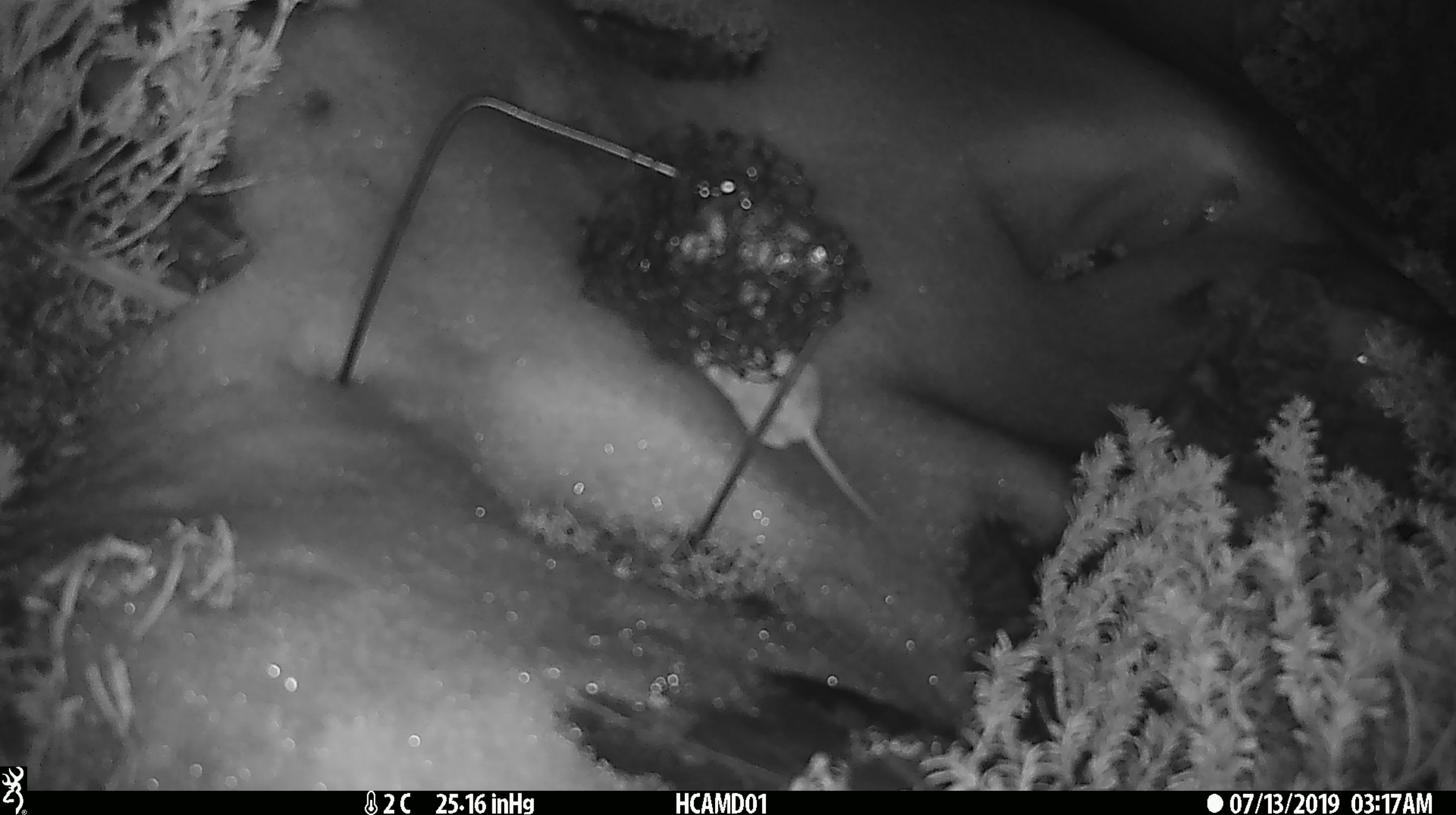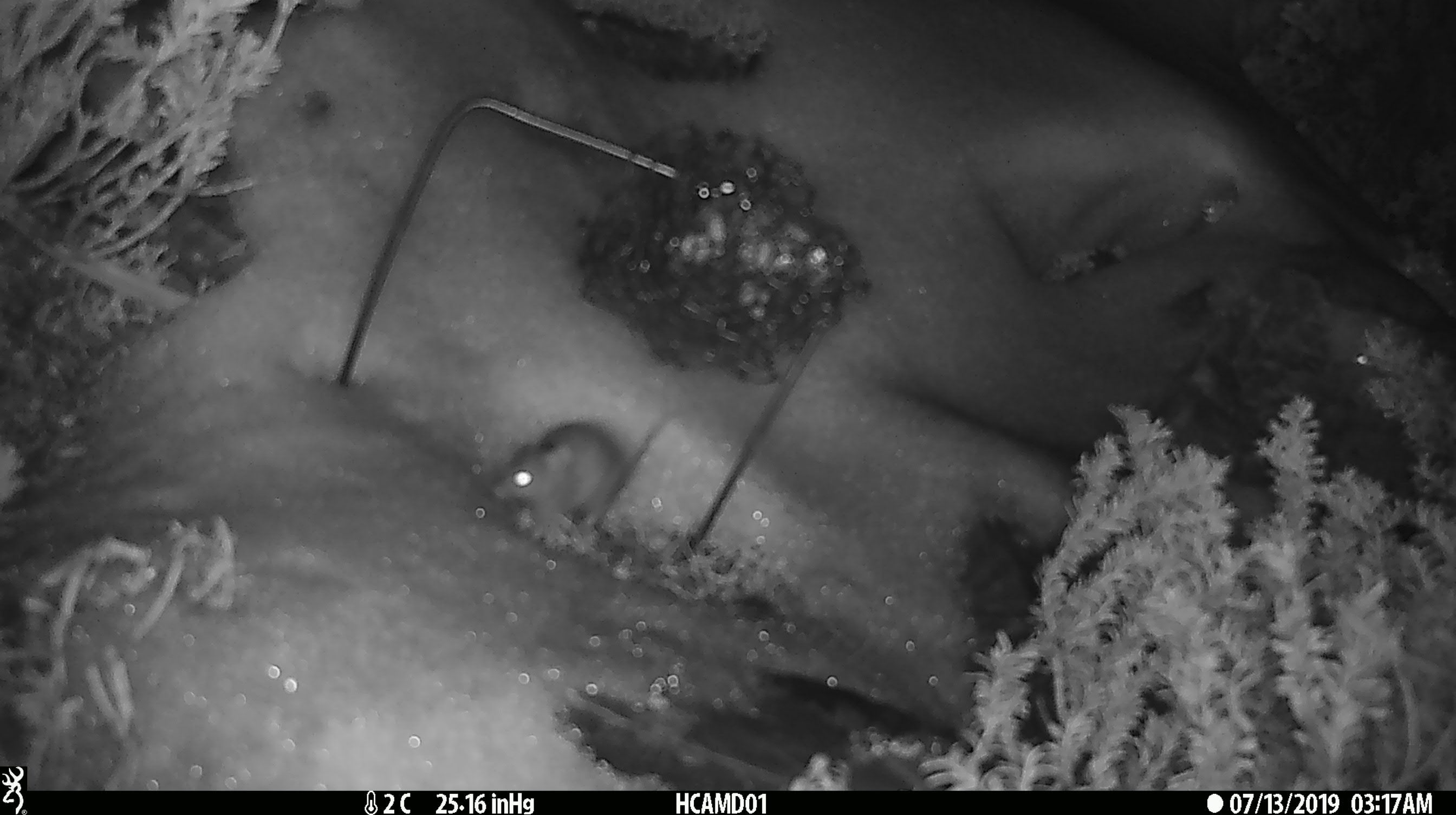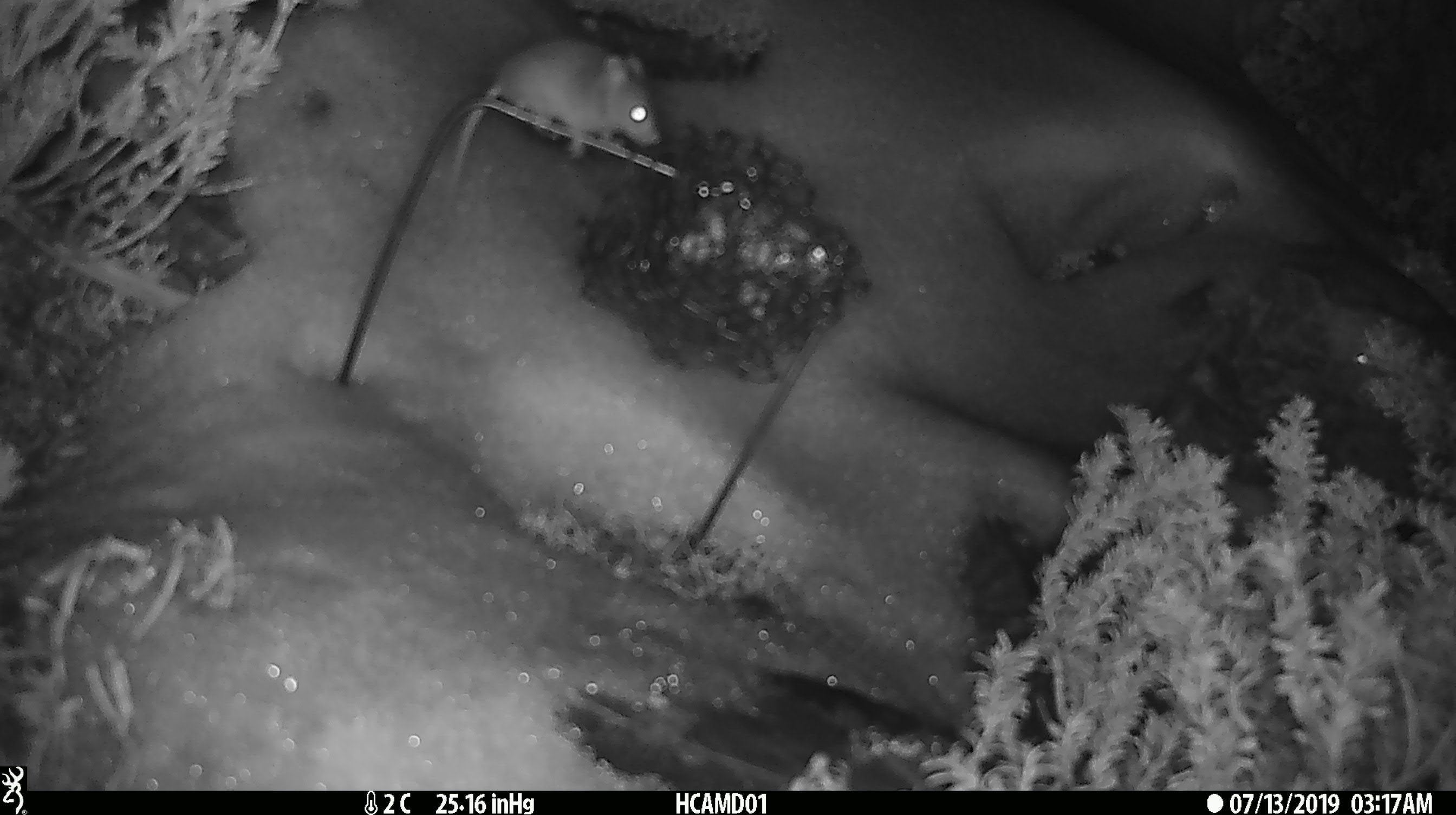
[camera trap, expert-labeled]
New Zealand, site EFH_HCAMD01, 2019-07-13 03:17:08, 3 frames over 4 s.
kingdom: Animalia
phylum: Chordata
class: Mammalia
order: Rodentia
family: Muridae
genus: Mus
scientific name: Mus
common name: mouse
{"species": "mouse (Mus)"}